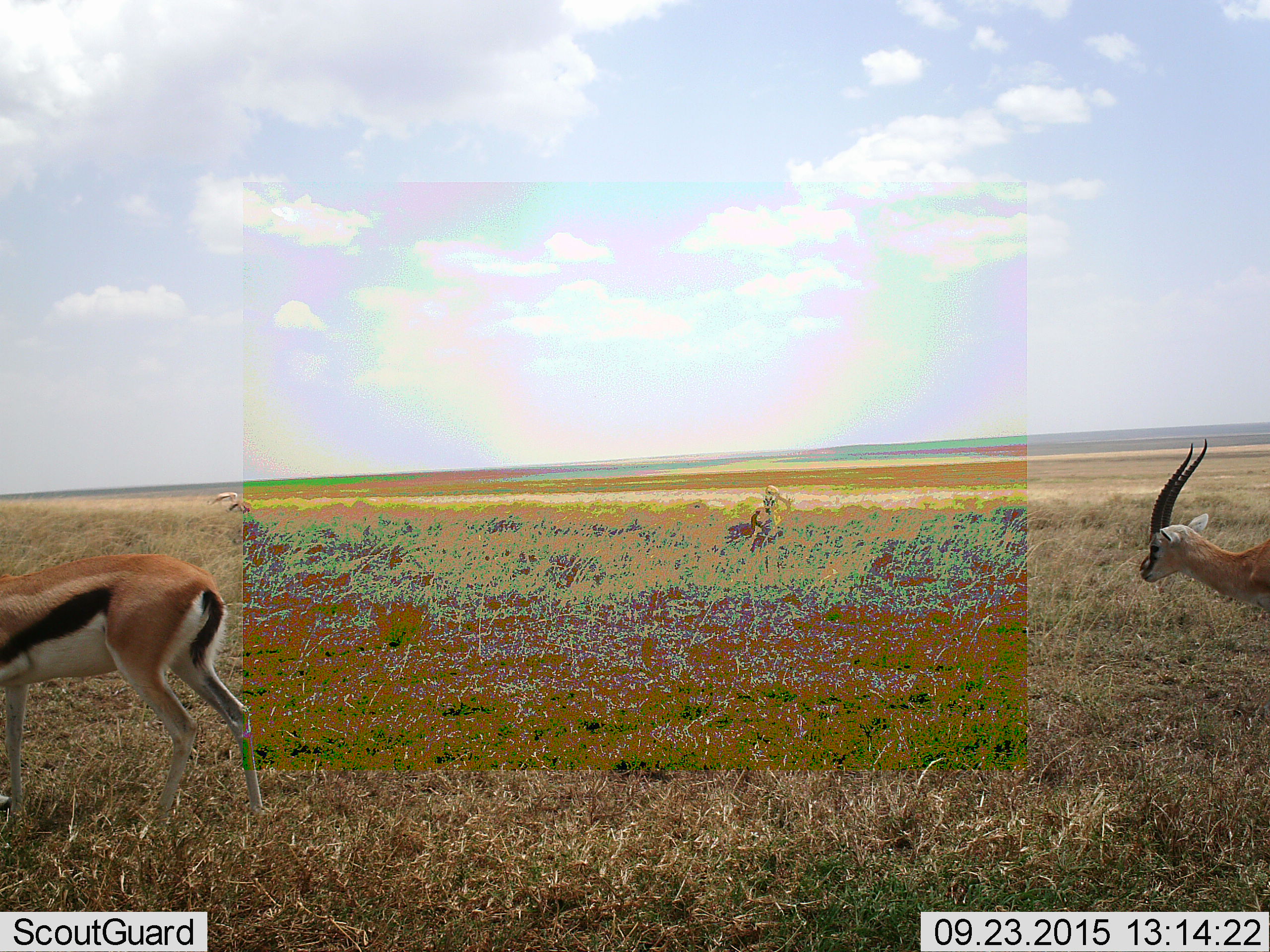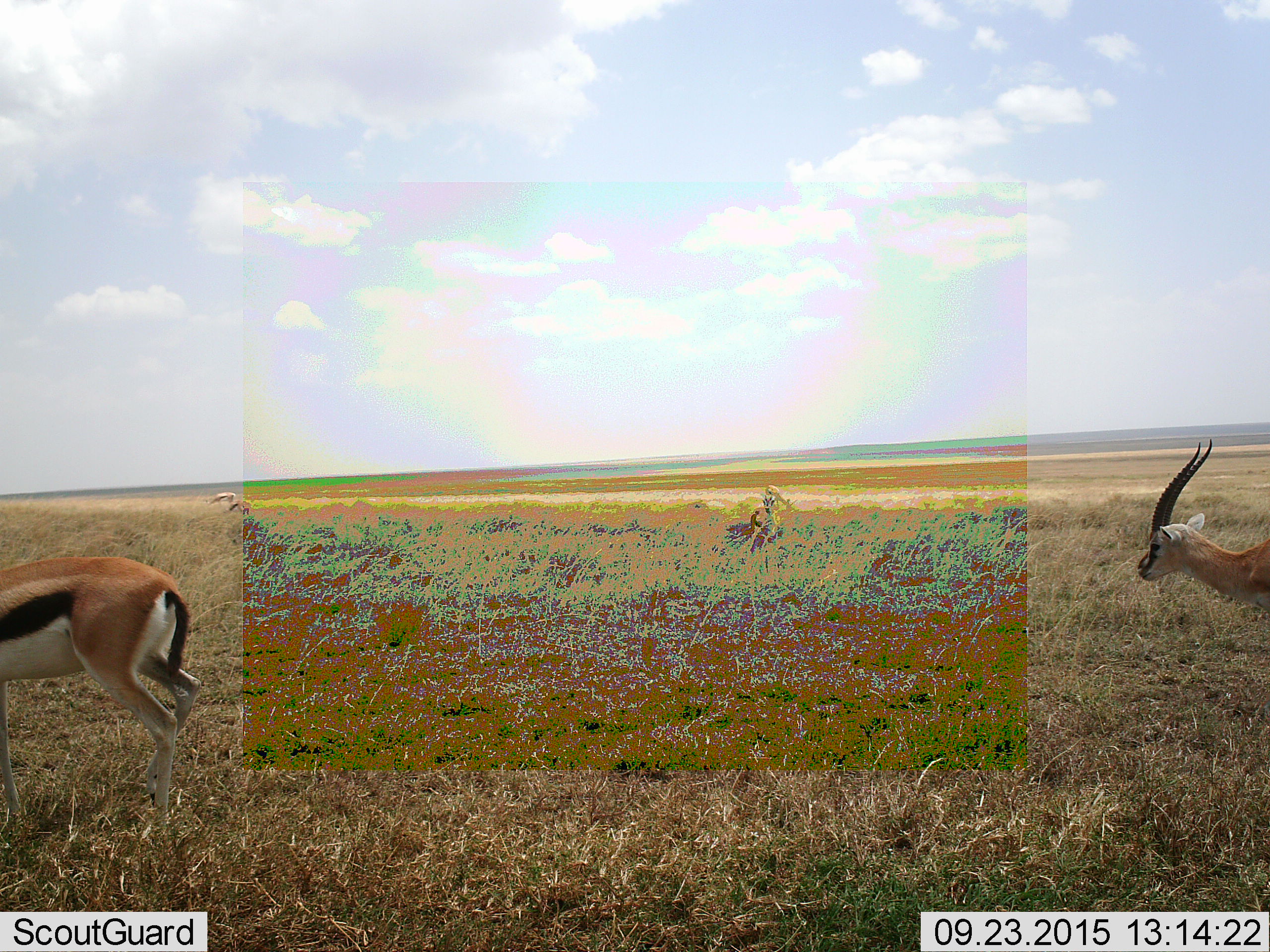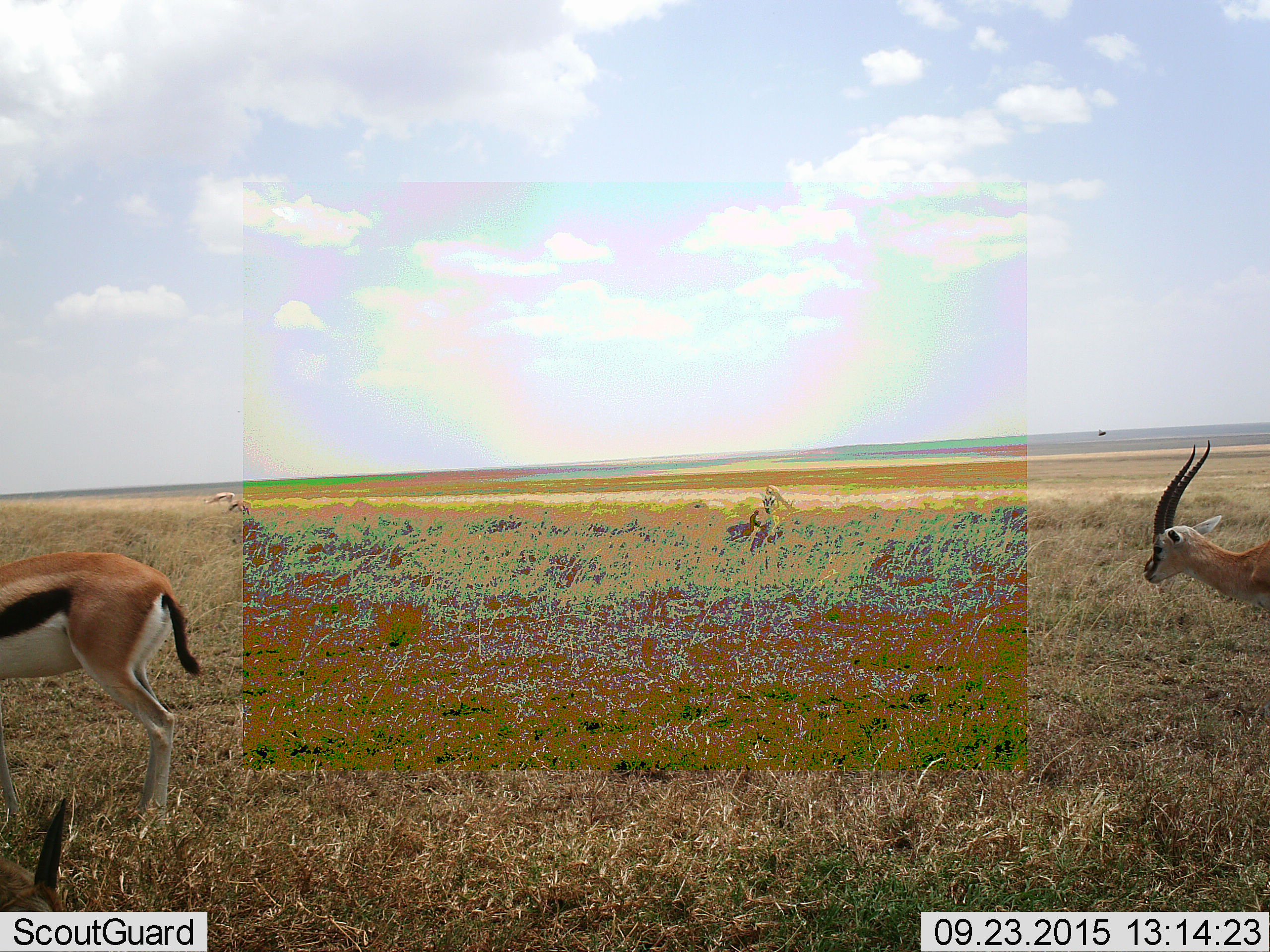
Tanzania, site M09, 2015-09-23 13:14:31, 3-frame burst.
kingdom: Animalia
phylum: Chordata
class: Mammalia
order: Artiodactyla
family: Bovidae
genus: Eudorcas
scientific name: Eudorcas thomsonii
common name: thomson's gazelle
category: gazellethomsons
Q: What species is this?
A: Gazellethomsons (thomson's gazelle) (Eudorcas thomsonii).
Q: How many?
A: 5.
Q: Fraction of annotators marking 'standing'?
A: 70%.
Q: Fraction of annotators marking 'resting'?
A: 0%.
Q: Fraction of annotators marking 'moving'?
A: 40%.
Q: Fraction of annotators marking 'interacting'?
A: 0%.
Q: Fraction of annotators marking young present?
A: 0%.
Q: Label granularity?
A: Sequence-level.